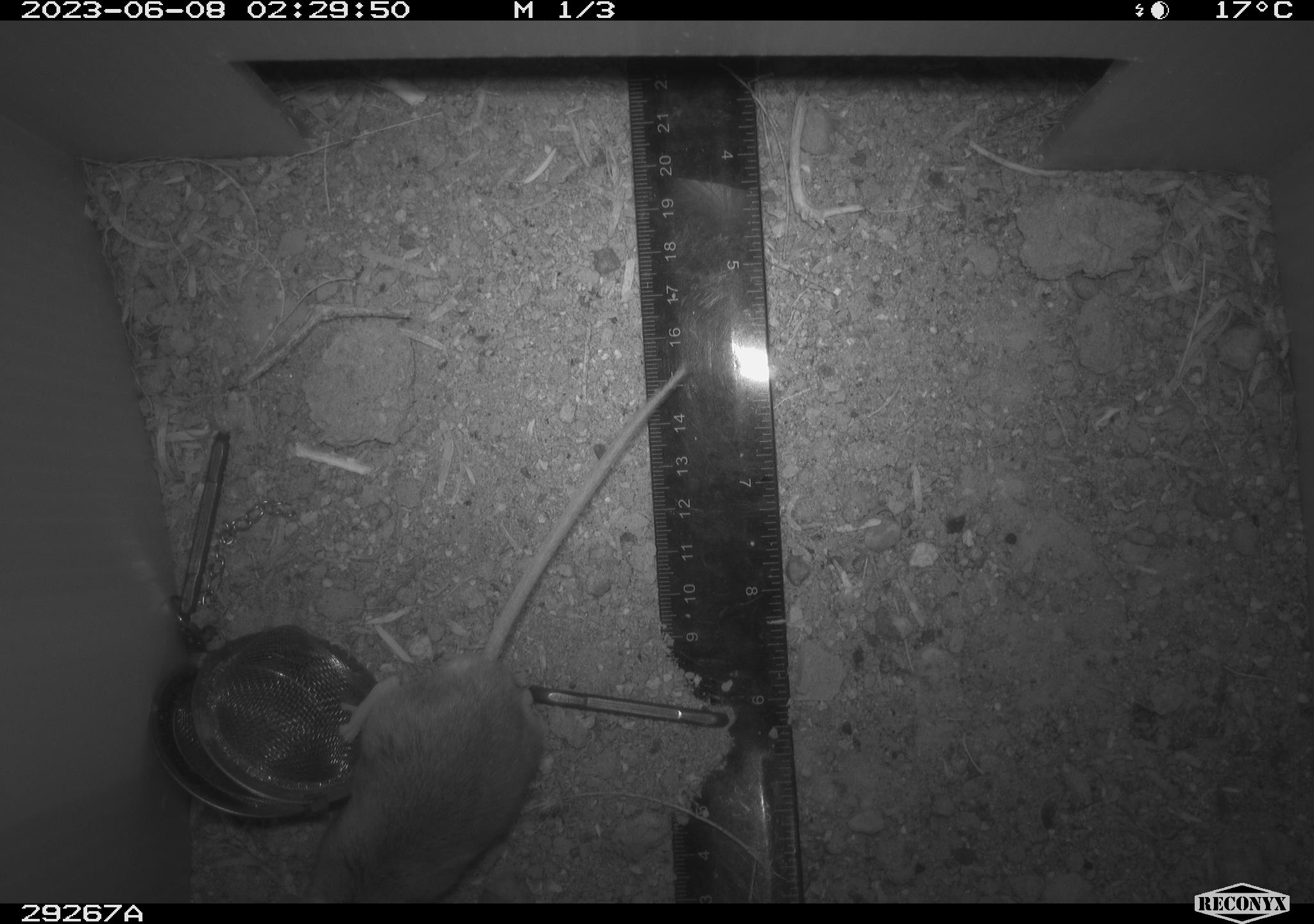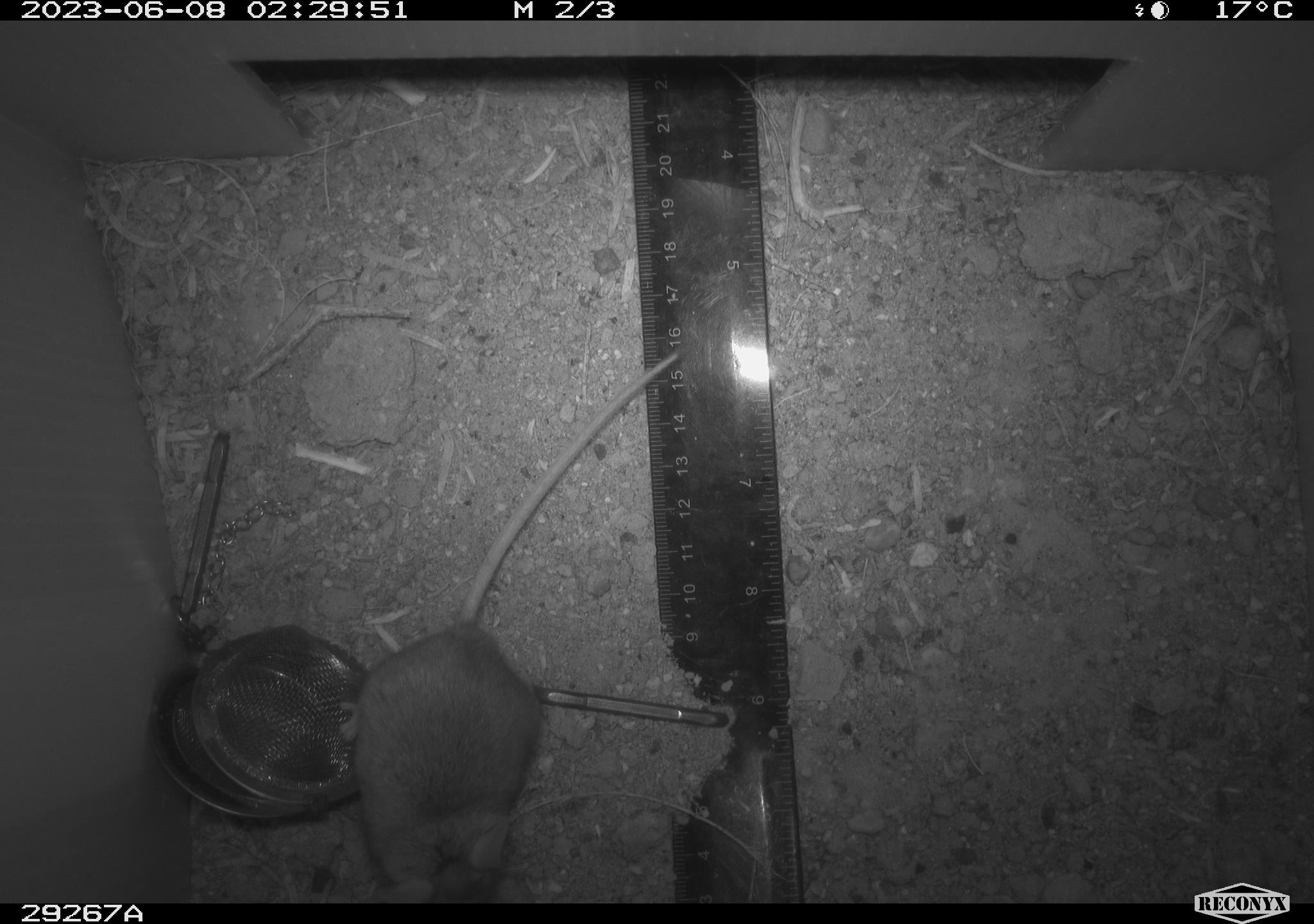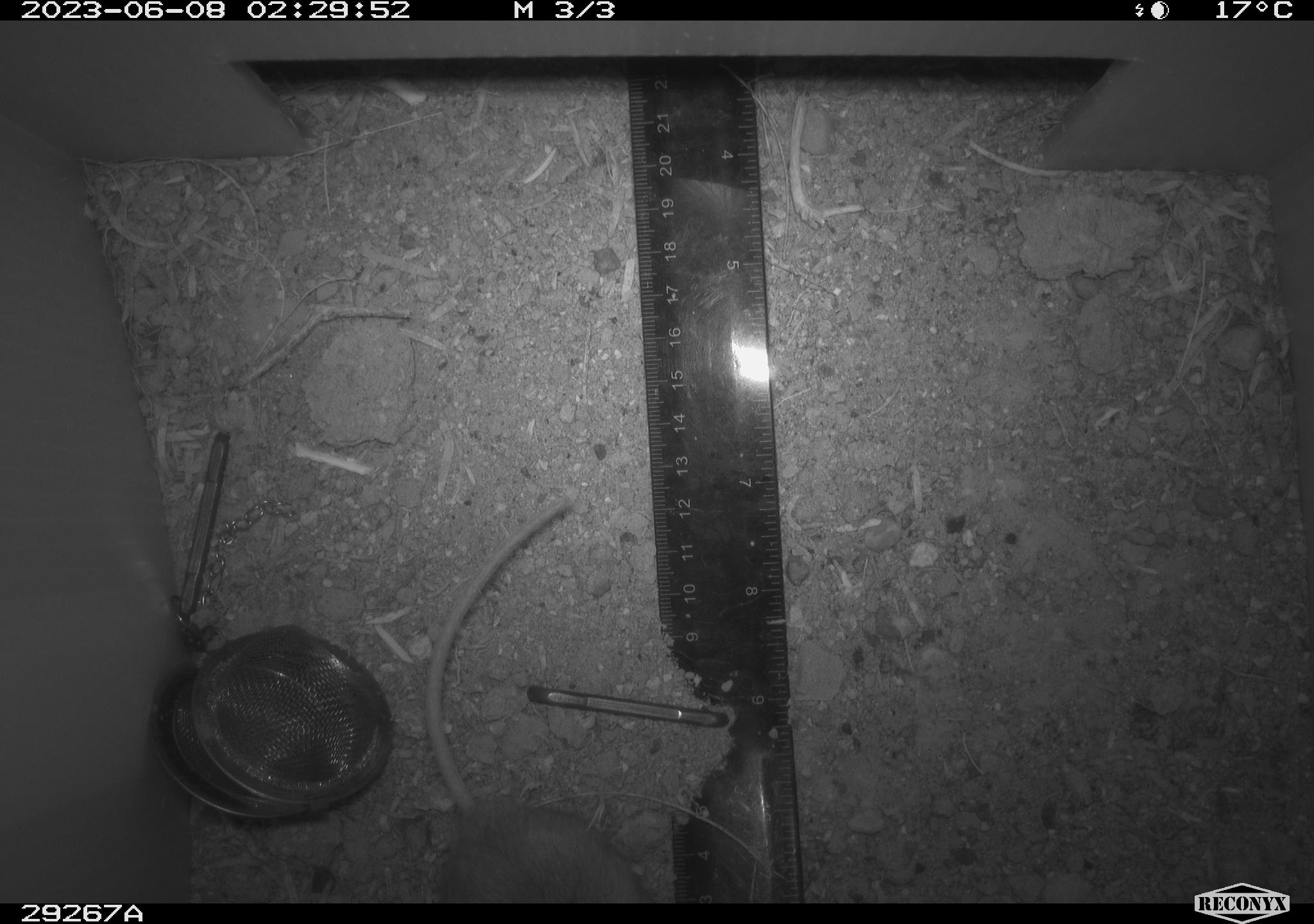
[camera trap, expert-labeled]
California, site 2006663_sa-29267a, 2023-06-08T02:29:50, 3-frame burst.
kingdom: Animalia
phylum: Chordata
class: Mammalia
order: Rodentia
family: Cricetidae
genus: Peromyscus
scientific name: Peromyscus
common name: deer mice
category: peromyscus species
Peromyscus species (deer mice) (Peromyscus).